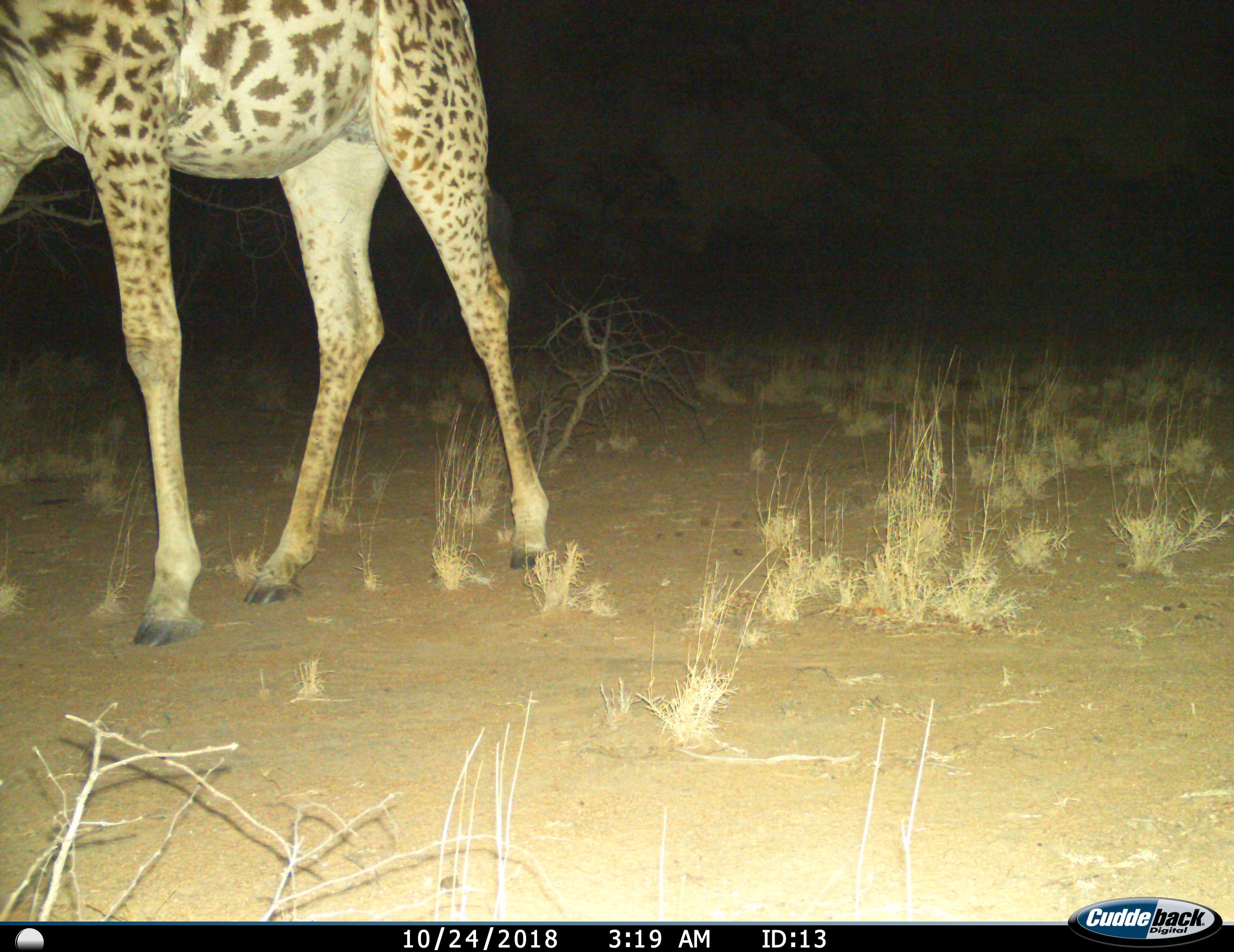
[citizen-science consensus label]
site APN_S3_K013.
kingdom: Animalia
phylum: Chordata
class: Mammalia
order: Artiodactyla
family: Giraffidae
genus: Giraffa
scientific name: Giraffa camelopardalis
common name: giraffe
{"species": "giraffe (Giraffa camelopardalis)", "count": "1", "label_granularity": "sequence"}